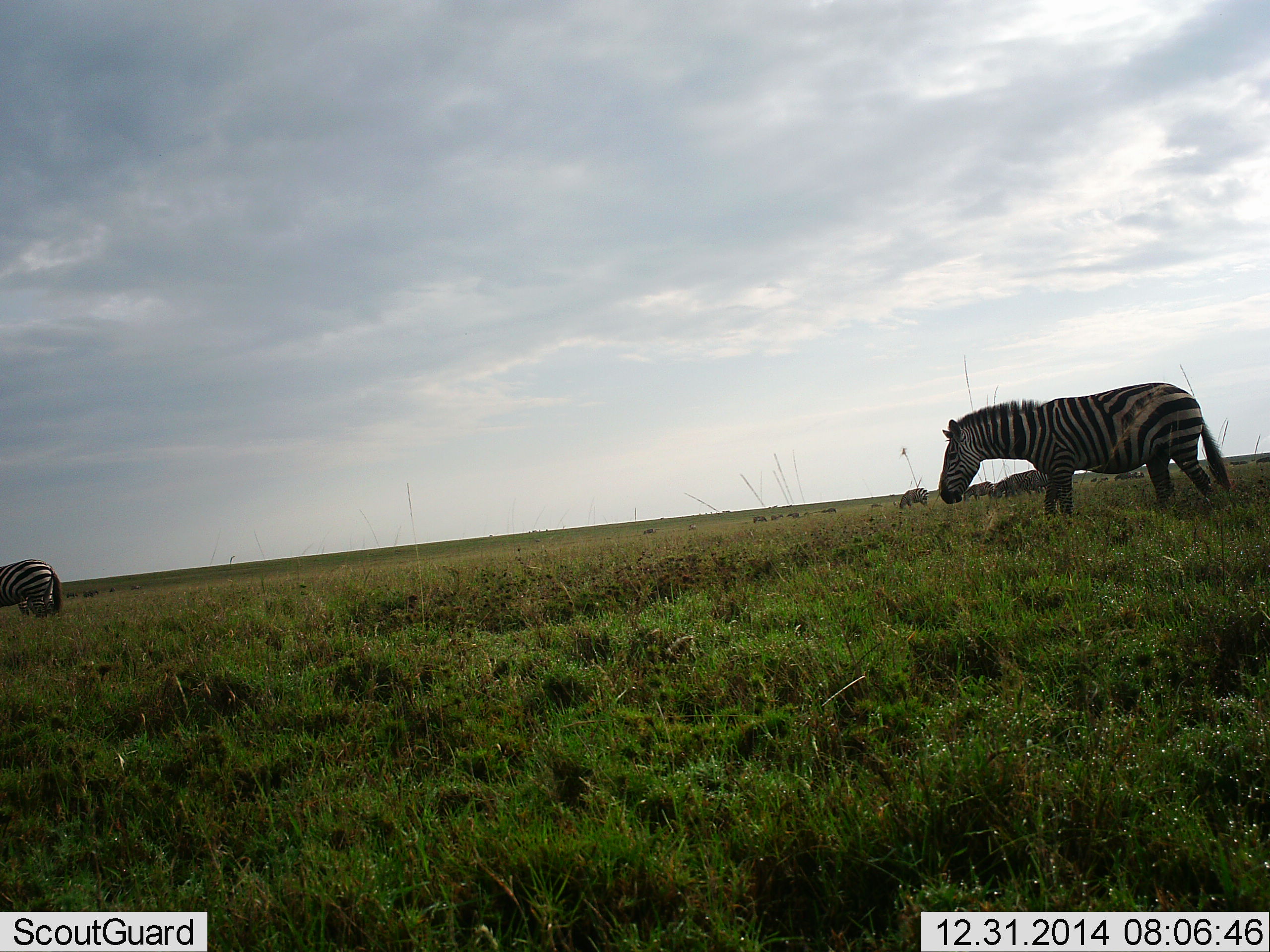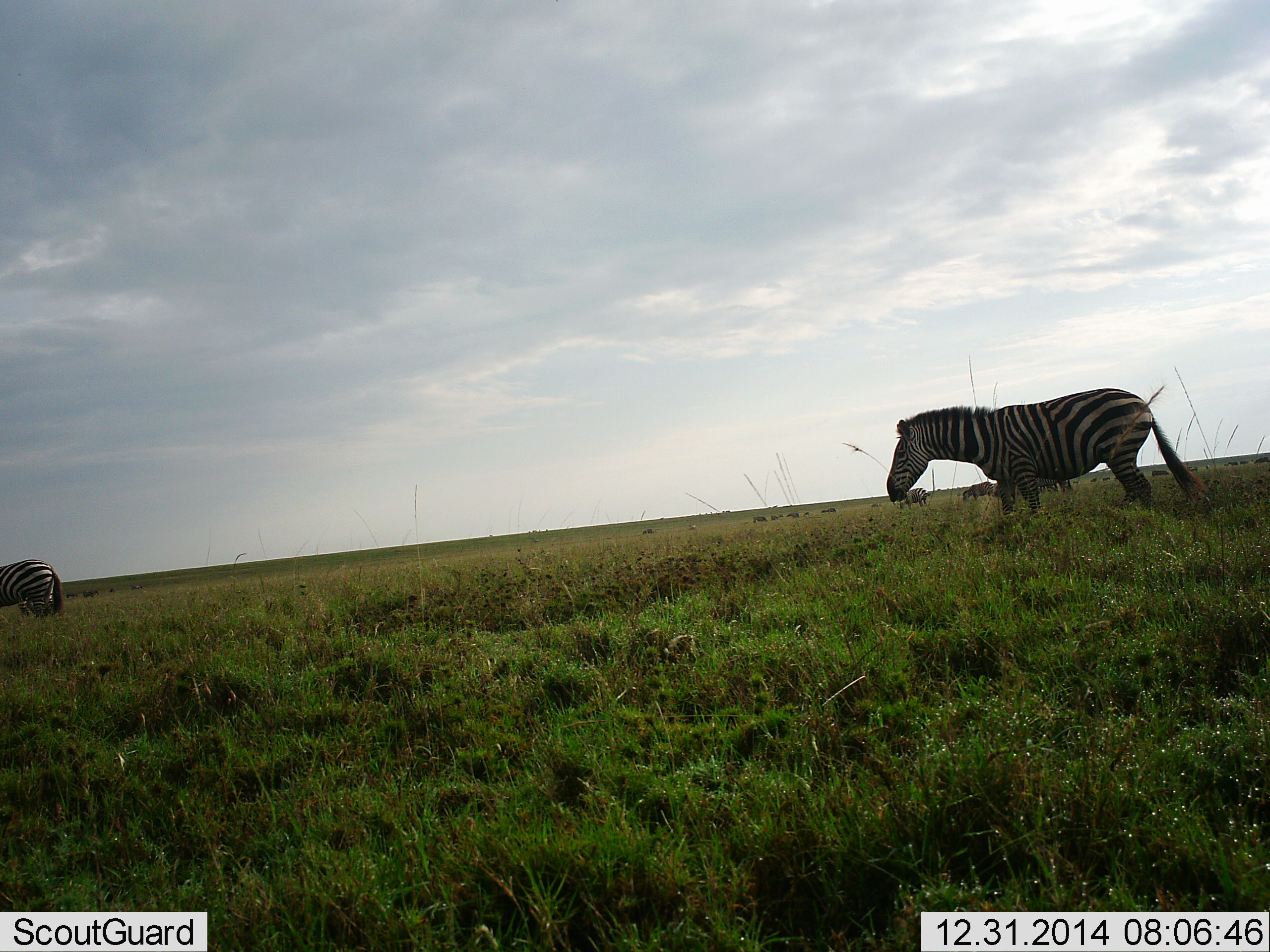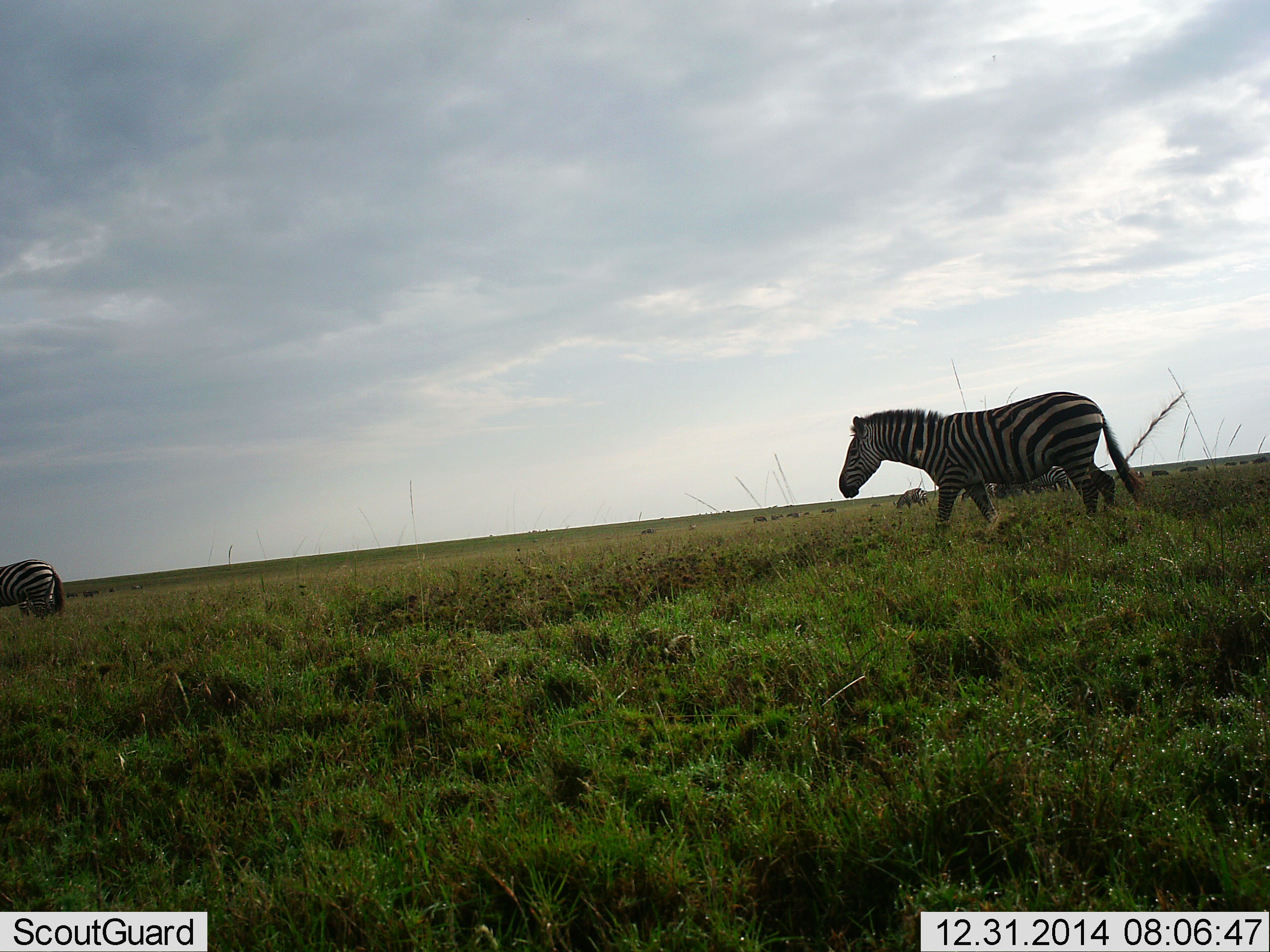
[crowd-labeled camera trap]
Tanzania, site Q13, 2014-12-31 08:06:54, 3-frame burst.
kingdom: Animalia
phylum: Chordata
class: Mammalia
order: Perissodactyla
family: Equidae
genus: Equus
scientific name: Equus quagga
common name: plains zebra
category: zebra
Zebra (plains zebra) (Equus quagga), count 11-50. Behavior (volunteer vote fractions): standing 45%, resting 0%, moving 64%, interacting 0%. Young present (vote fraction): 0%. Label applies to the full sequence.